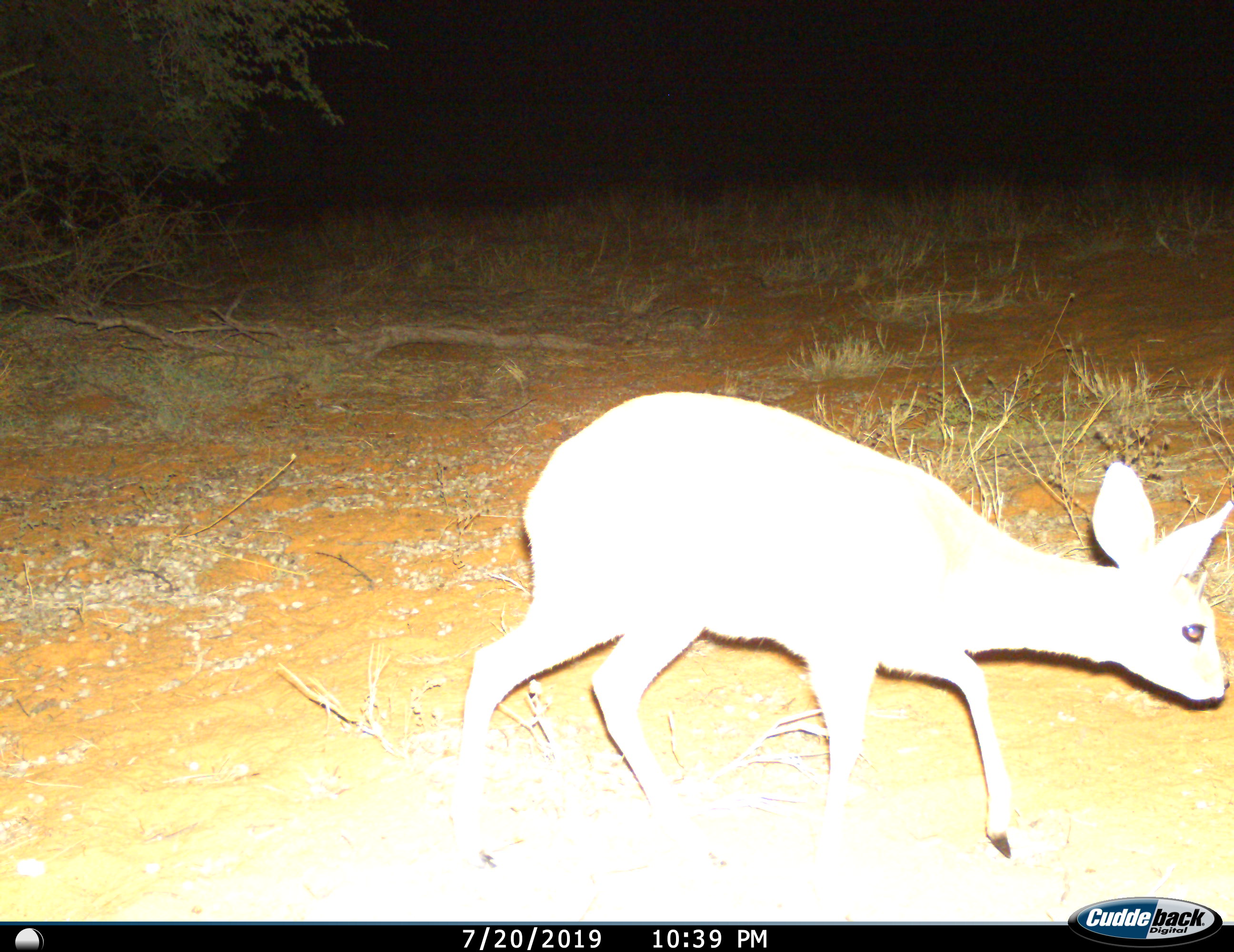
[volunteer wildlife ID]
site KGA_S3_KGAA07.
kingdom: Animalia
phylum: Chordata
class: Mammalia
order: Artiodactyla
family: Bovidae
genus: Raphicerus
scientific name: Raphicerus campestris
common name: steenbok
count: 1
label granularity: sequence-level